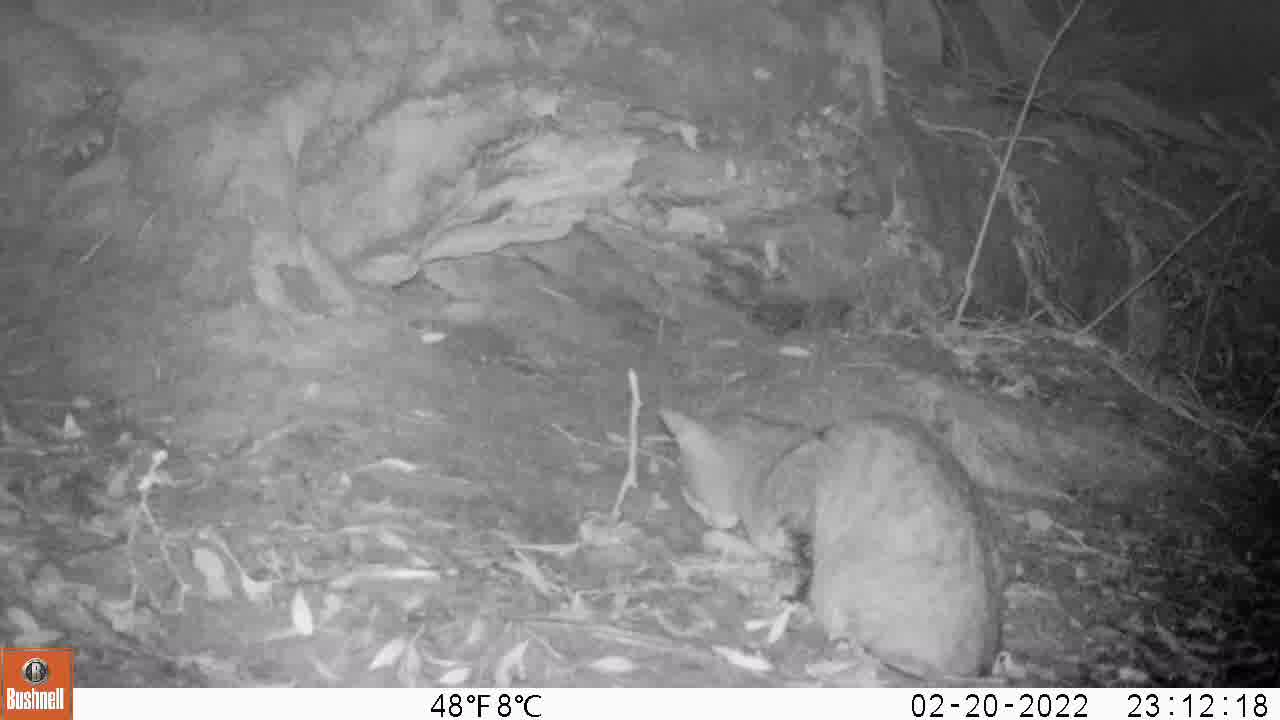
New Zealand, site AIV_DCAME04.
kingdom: Animalia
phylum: Chordata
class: Mammalia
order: Carnivora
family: Felidae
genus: Felis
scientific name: Felis catus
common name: domestic cat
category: cat